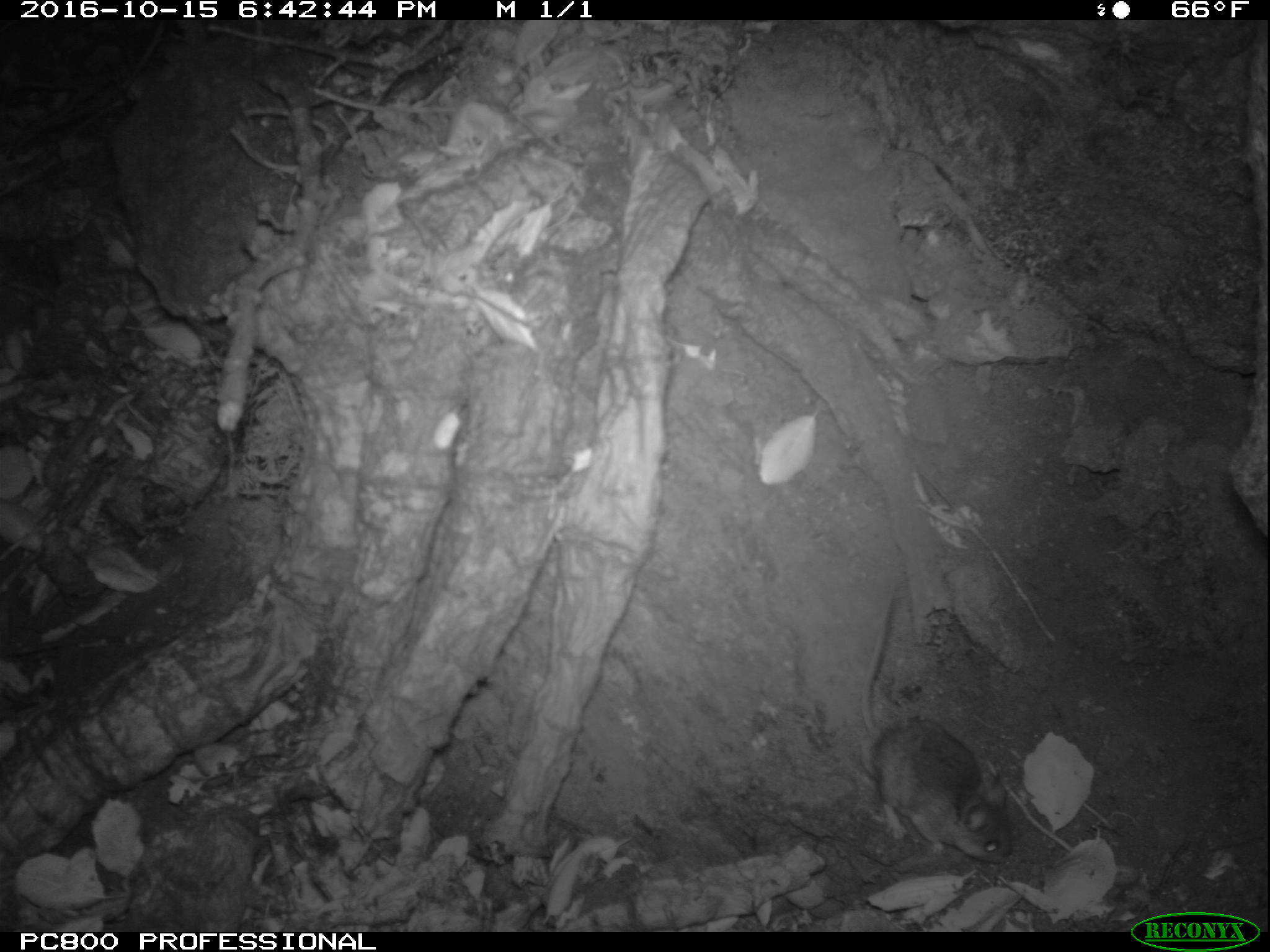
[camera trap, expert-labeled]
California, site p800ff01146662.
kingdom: Animalia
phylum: Chordata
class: Mammalia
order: Rodentia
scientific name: Rodentia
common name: rodent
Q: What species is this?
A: Rodent (Rodentia).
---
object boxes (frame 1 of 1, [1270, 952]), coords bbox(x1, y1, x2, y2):
rodent: bbox(853, 590, 1010, 870)